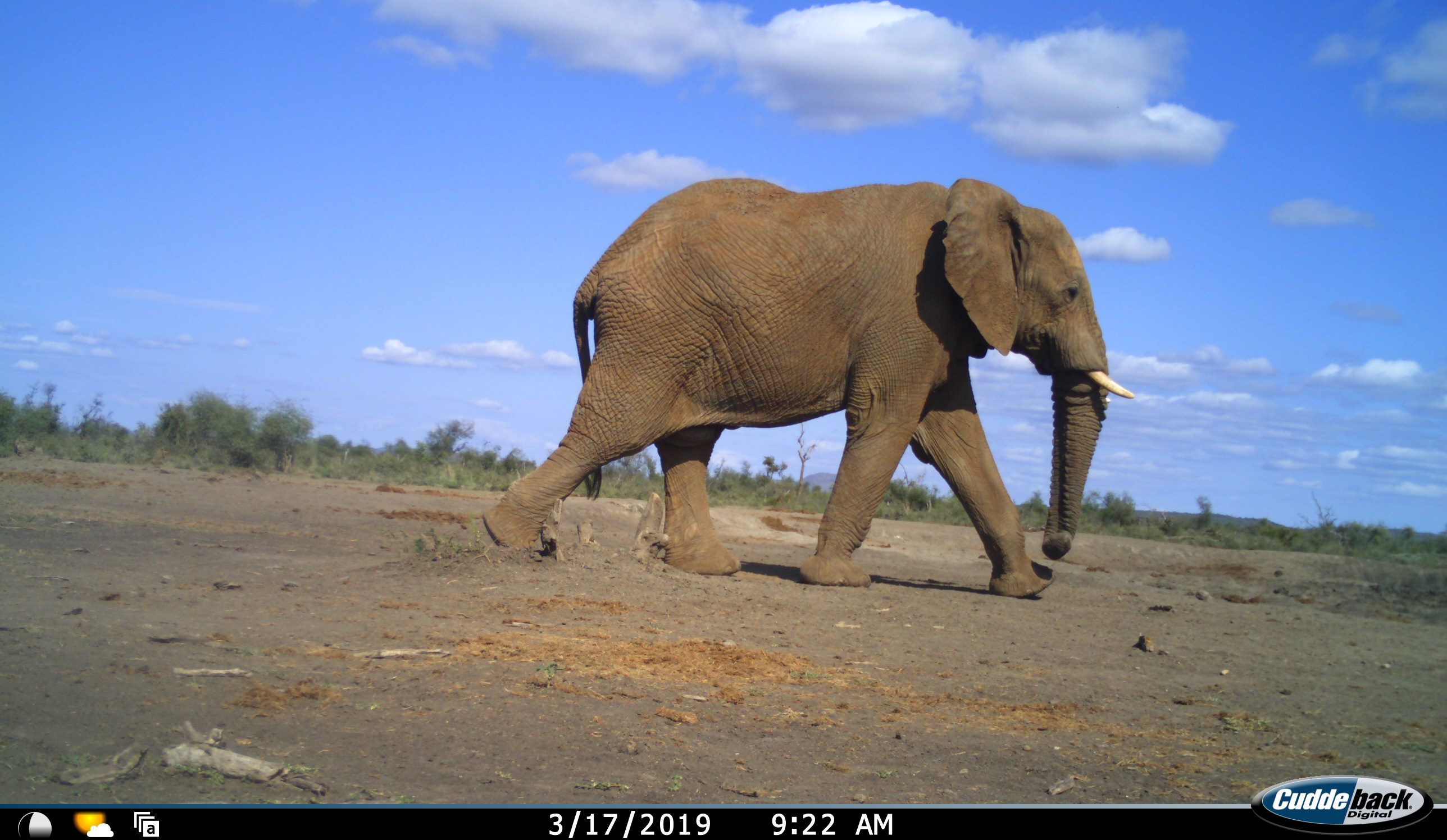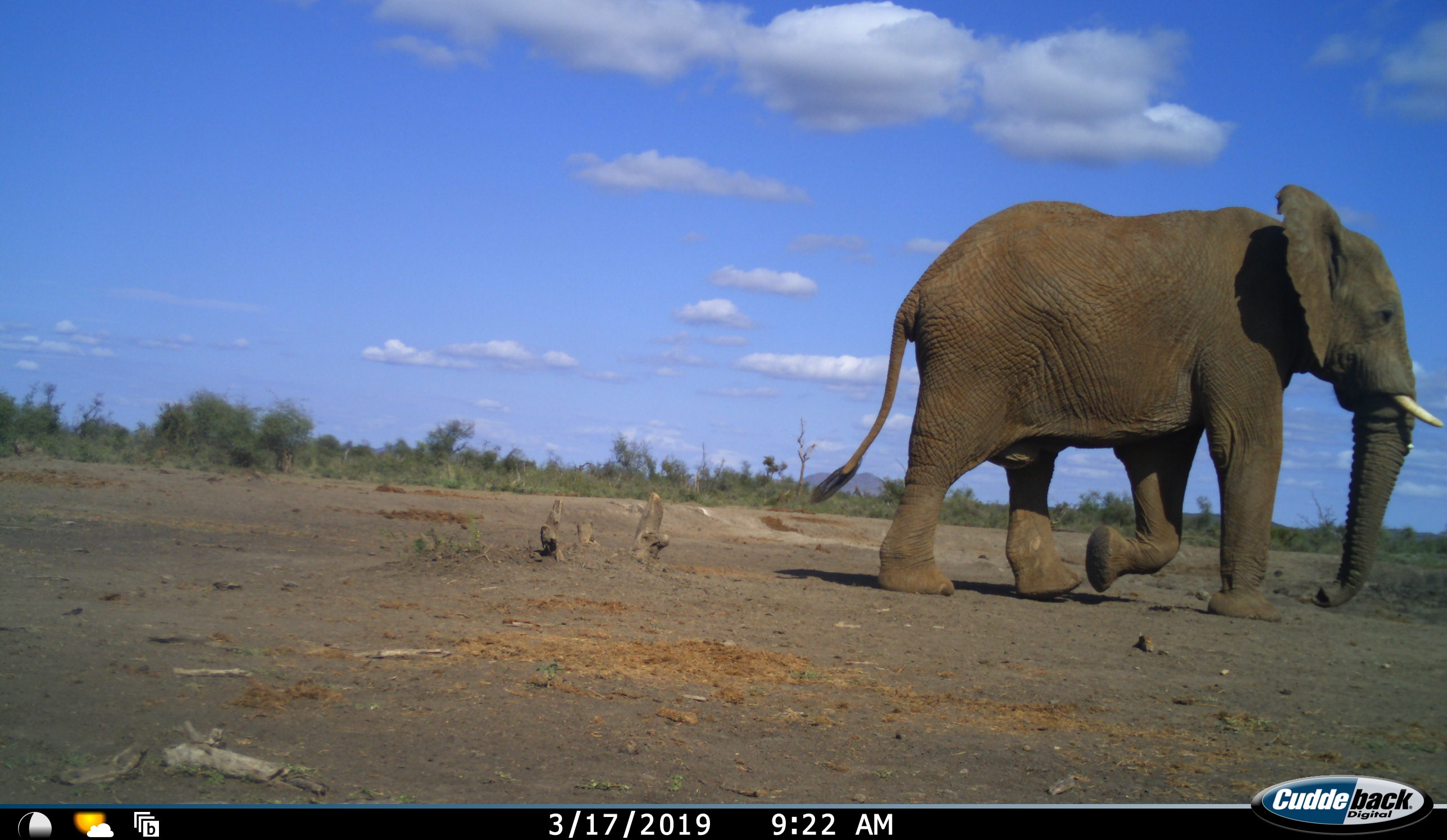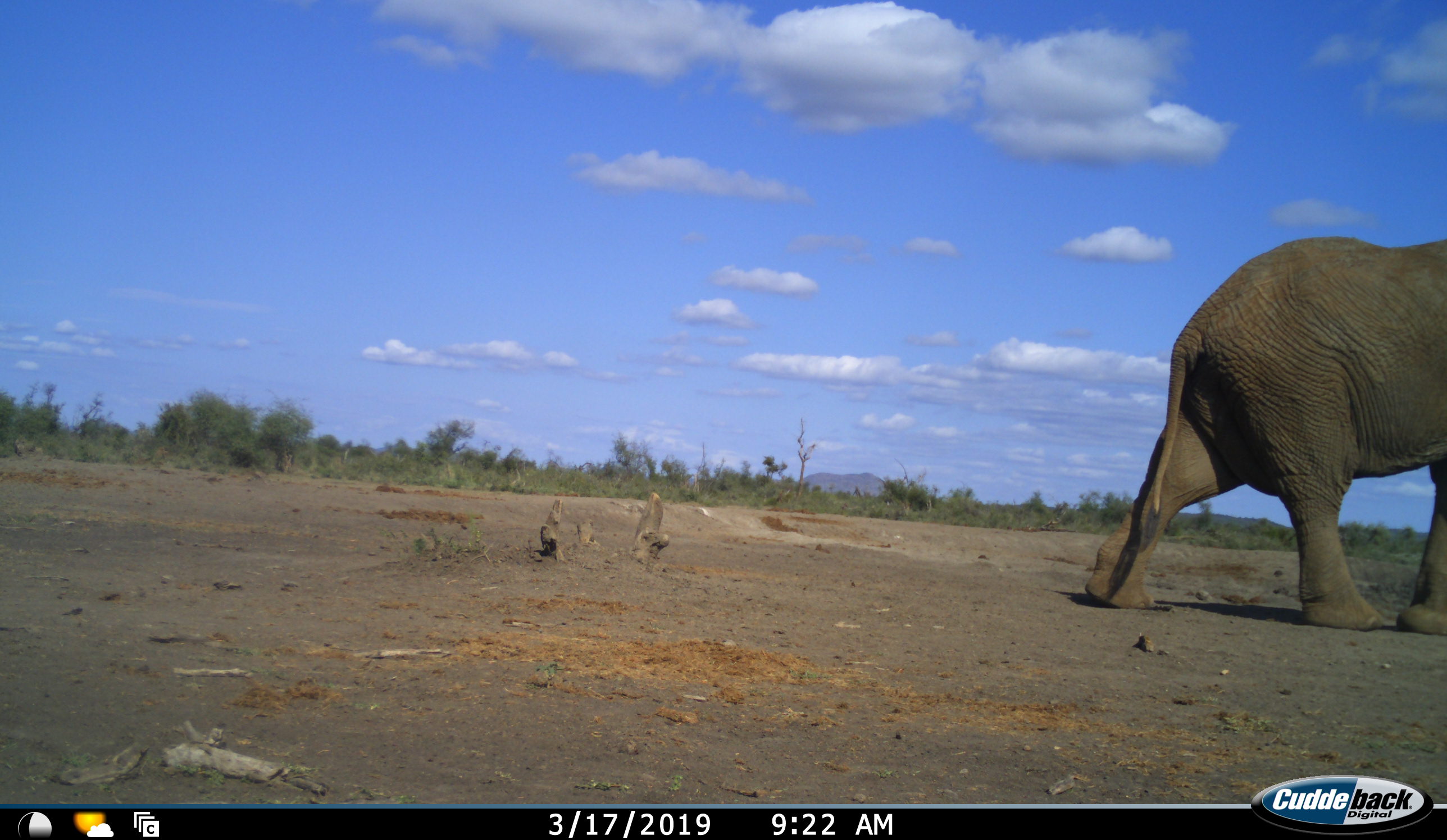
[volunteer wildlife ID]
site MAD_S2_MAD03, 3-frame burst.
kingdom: Animalia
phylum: Chordata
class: Mammalia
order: Proboscidea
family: Elephantidae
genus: Loxodonta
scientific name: Loxodonta africana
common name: african bush elephant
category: elephant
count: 1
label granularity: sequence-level